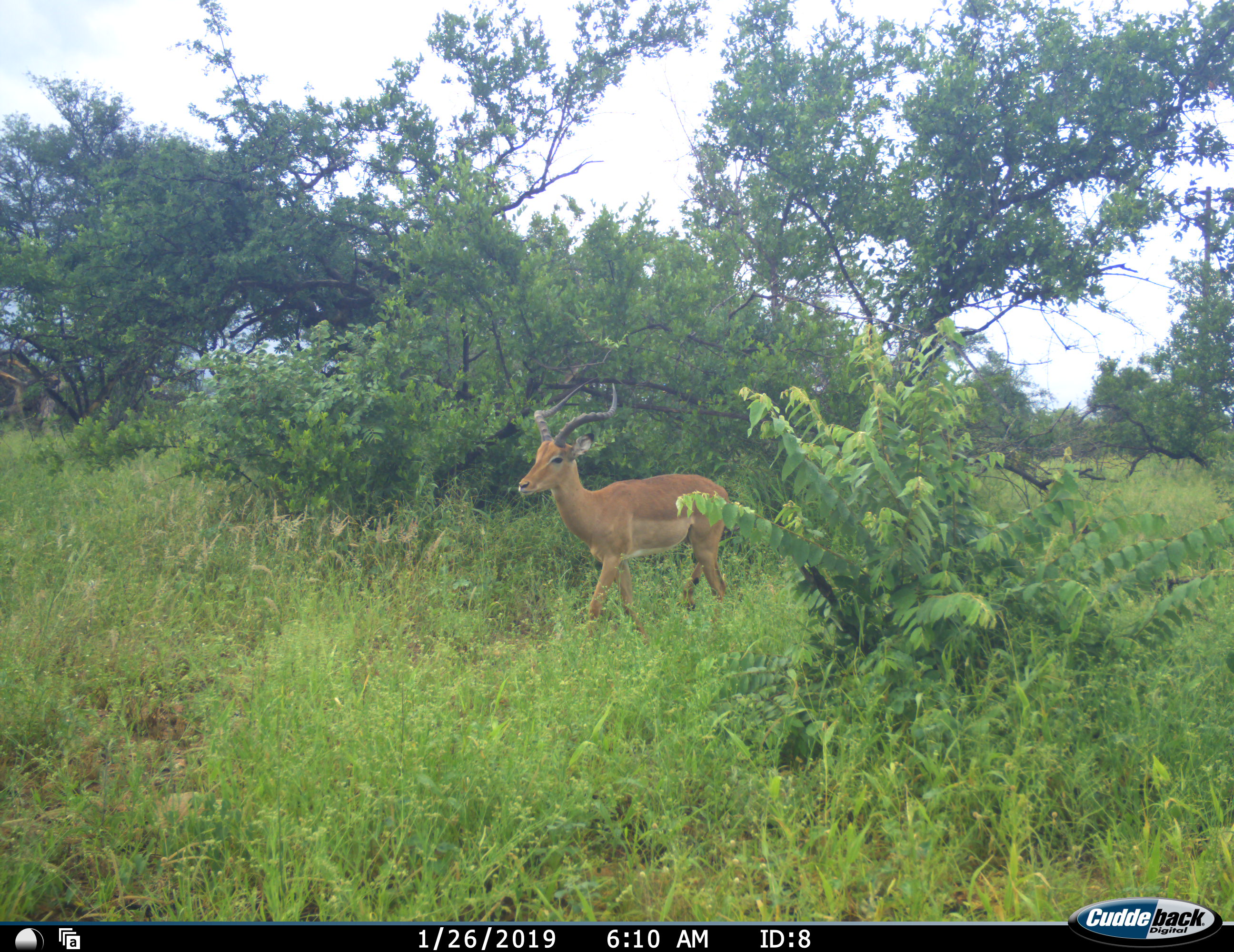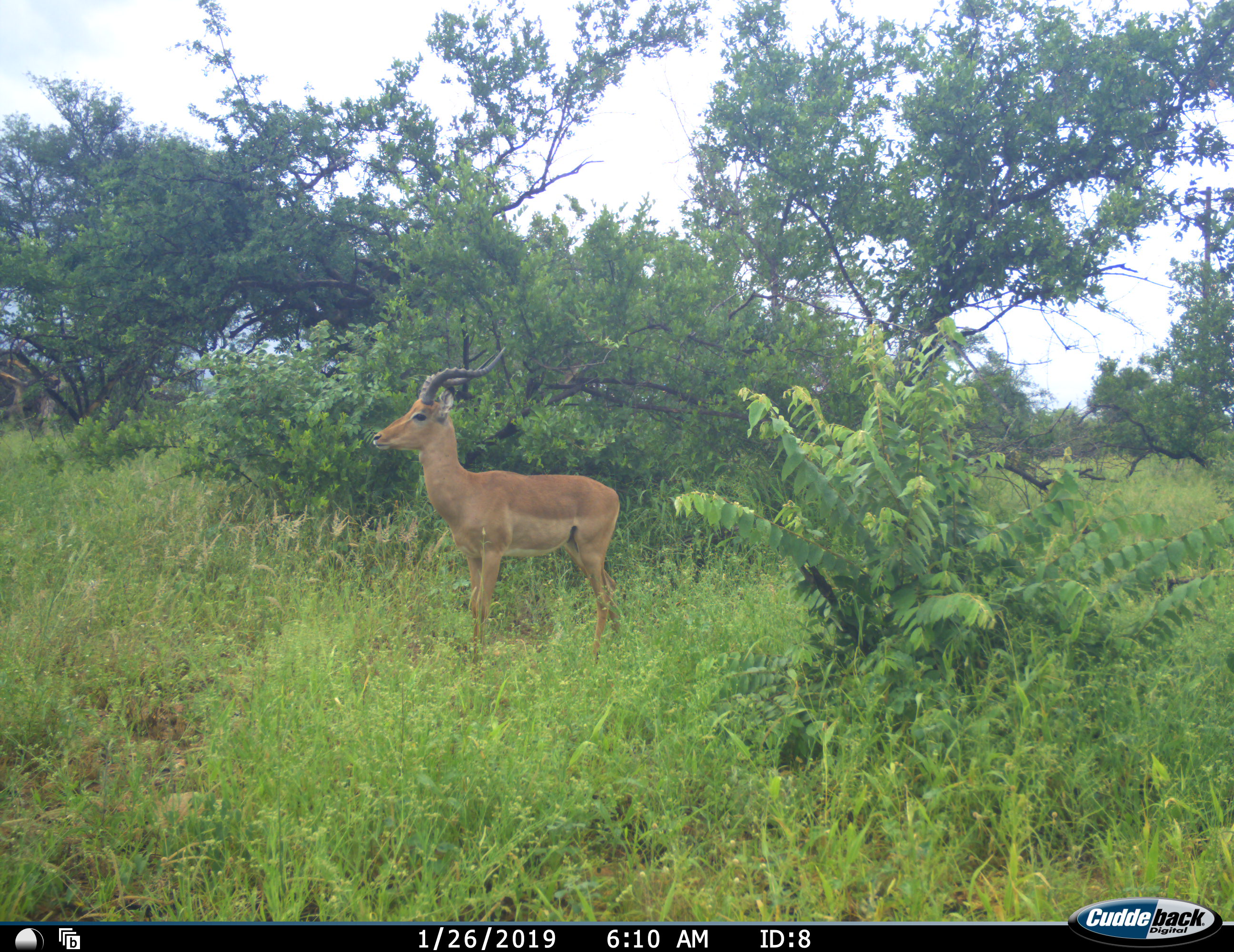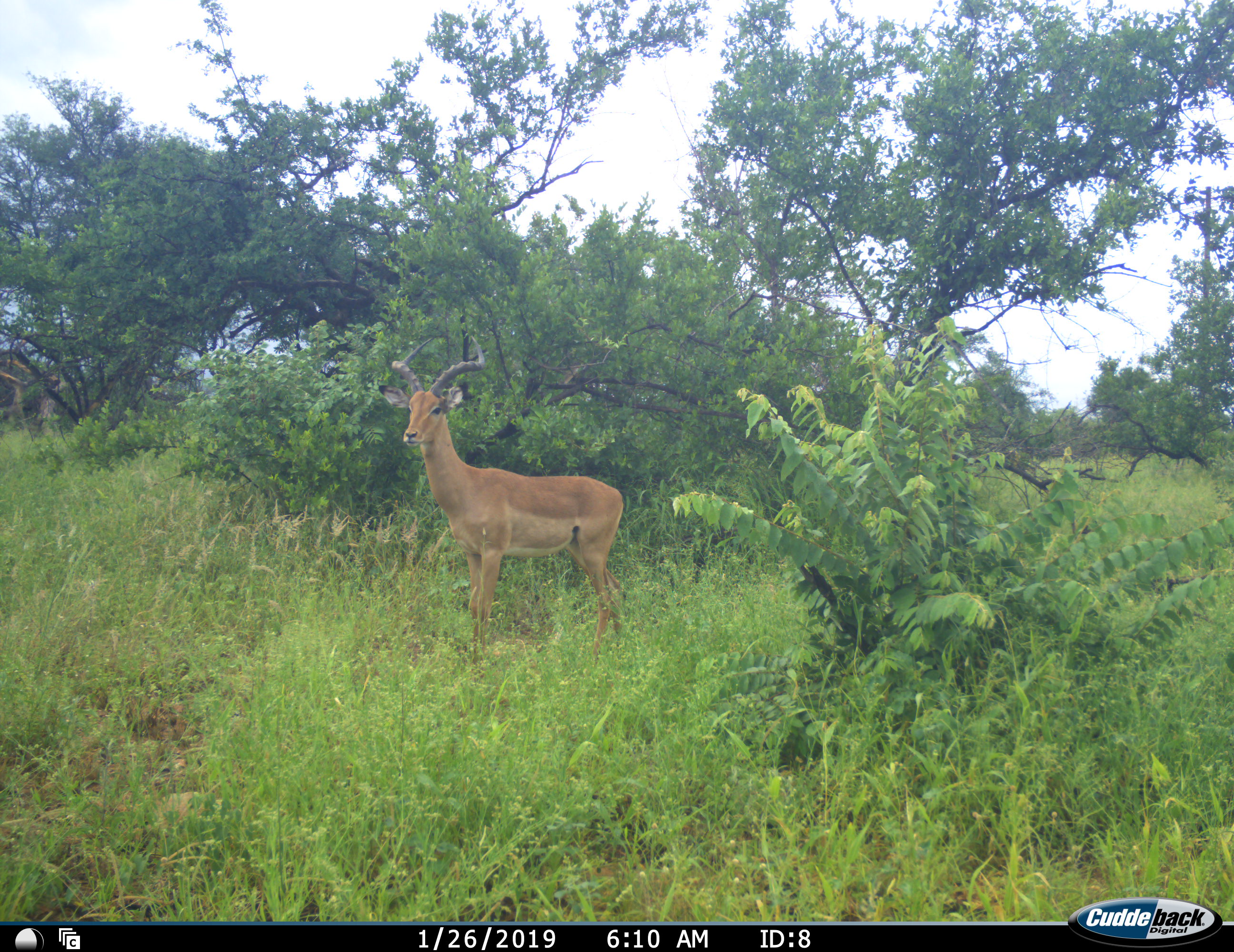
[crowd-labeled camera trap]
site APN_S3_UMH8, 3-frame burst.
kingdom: Animalia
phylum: Chordata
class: Mammalia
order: Artiodactyla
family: Bovidae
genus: Aepyceros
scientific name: Aepyceros melampus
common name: impala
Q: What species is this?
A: Impala (Aepyceros melampus).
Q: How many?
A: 1.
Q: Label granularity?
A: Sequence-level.